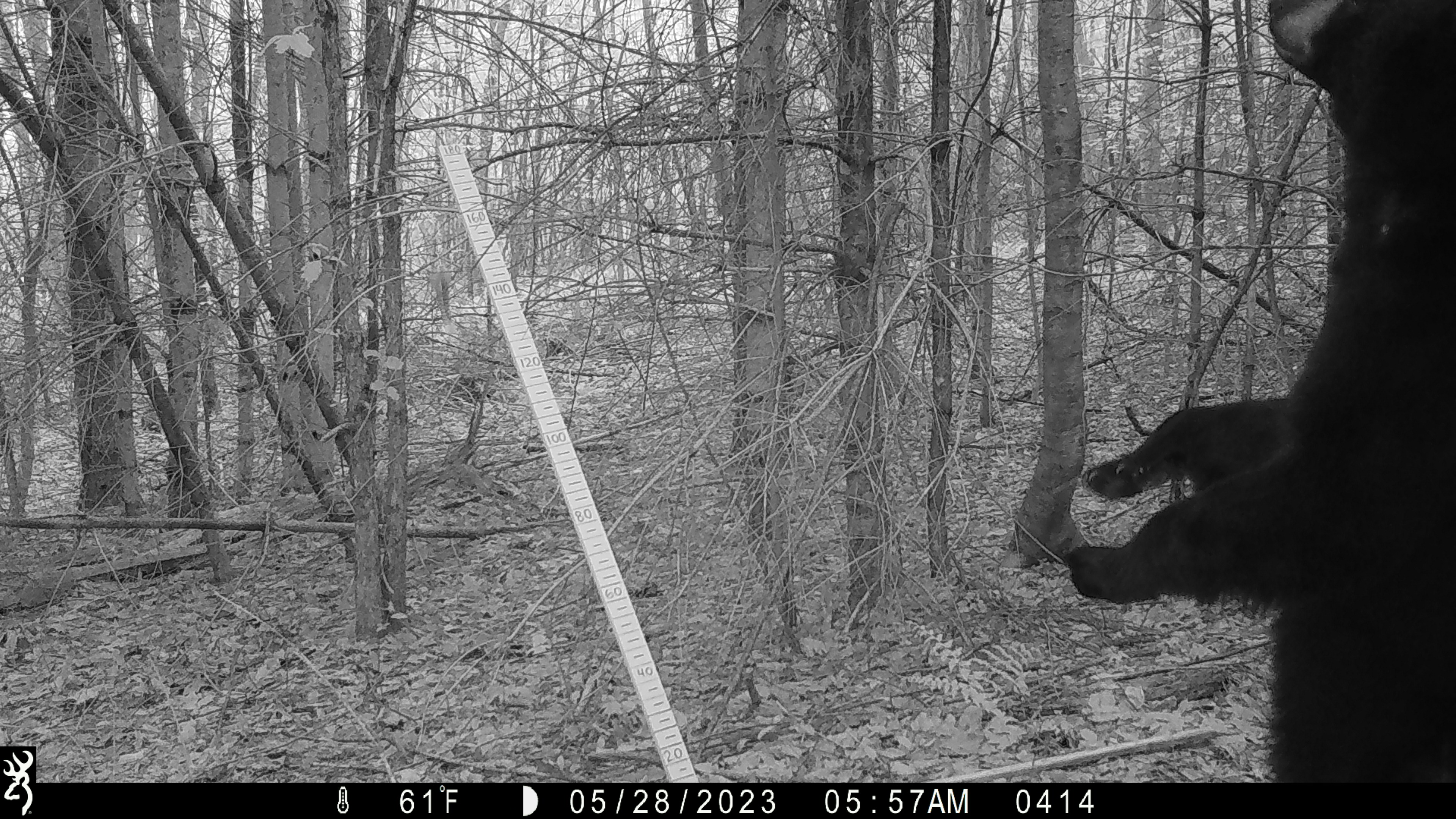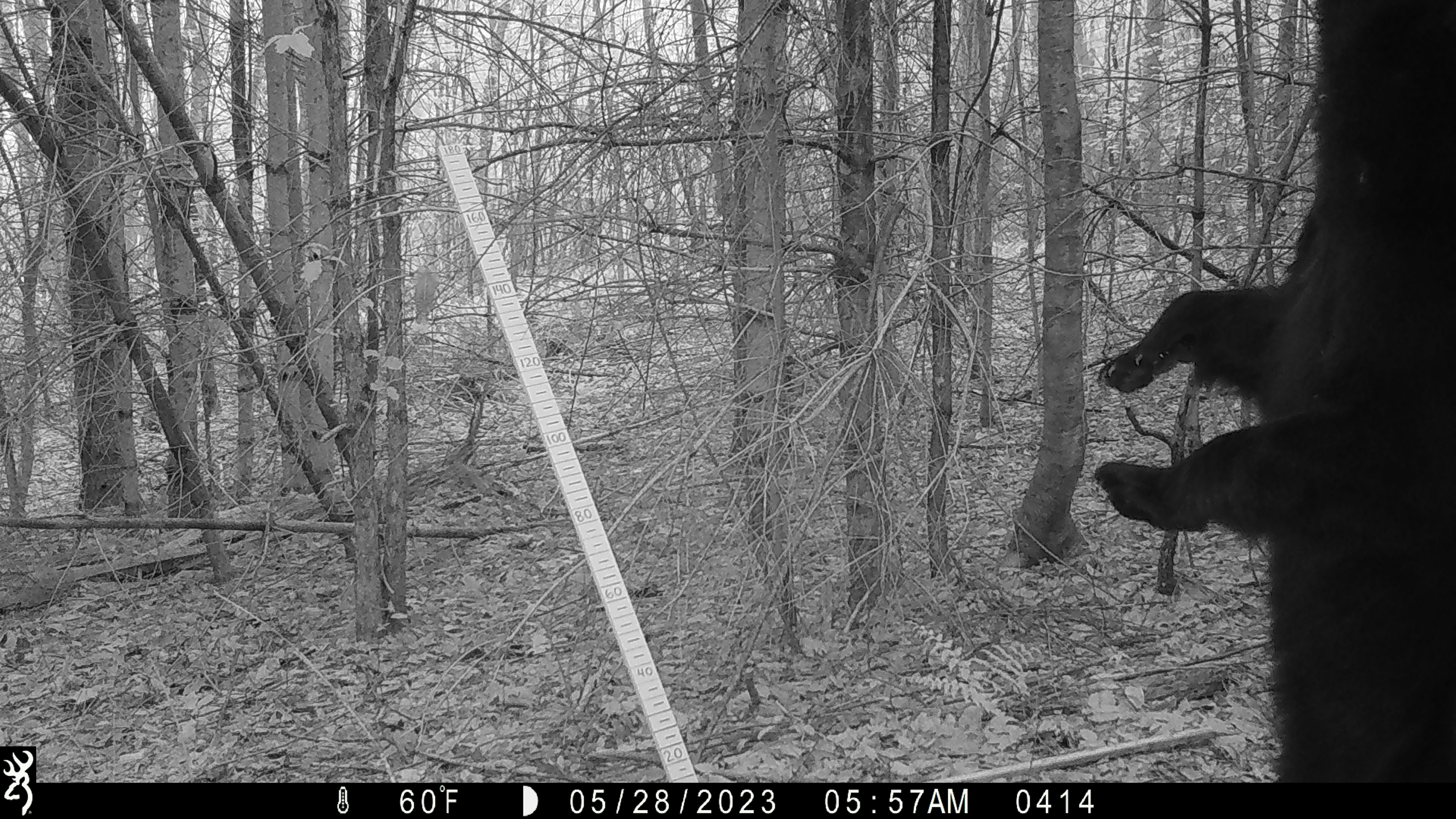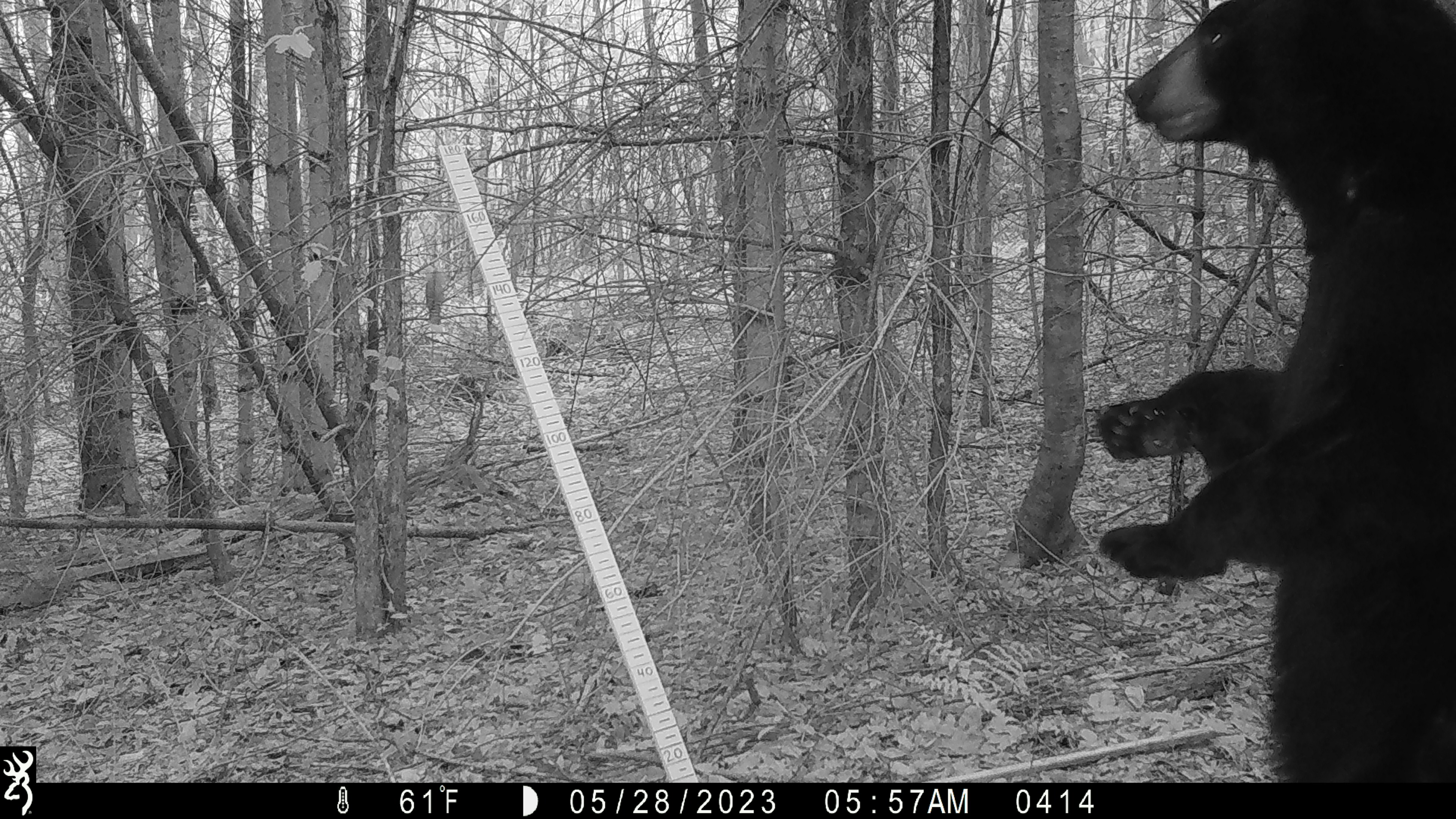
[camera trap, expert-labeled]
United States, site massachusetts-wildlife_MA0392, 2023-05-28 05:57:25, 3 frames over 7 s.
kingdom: Animalia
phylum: Chordata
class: Mammalia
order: Carnivora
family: Ursidae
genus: Ursus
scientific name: Ursus americanus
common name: black bear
Black bear (Ursus americanus).